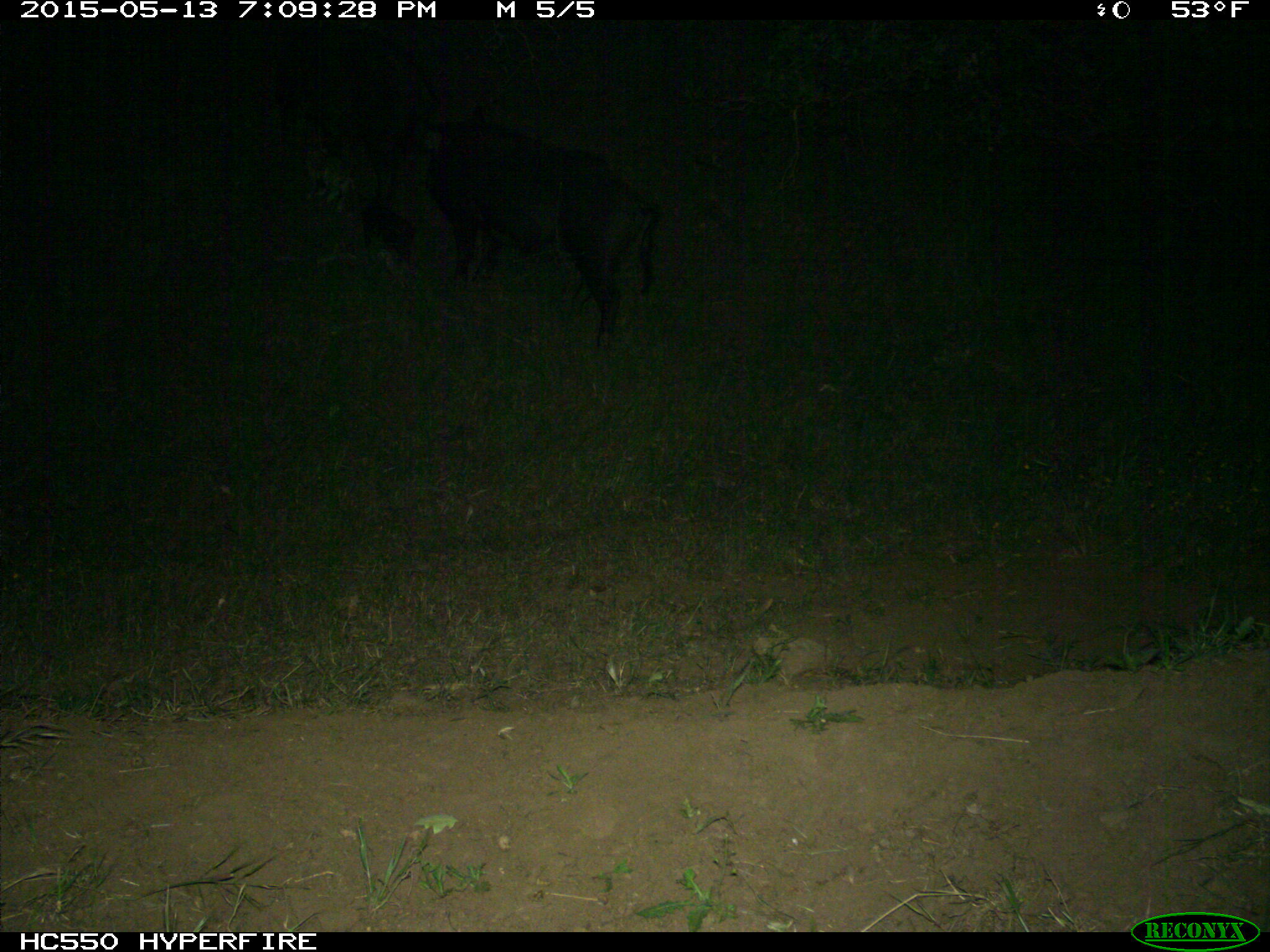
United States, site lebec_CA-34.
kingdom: Animalia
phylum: Chordata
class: Mammalia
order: Artiodactyla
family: Suidae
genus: Sus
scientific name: Sus scrofa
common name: wild boar